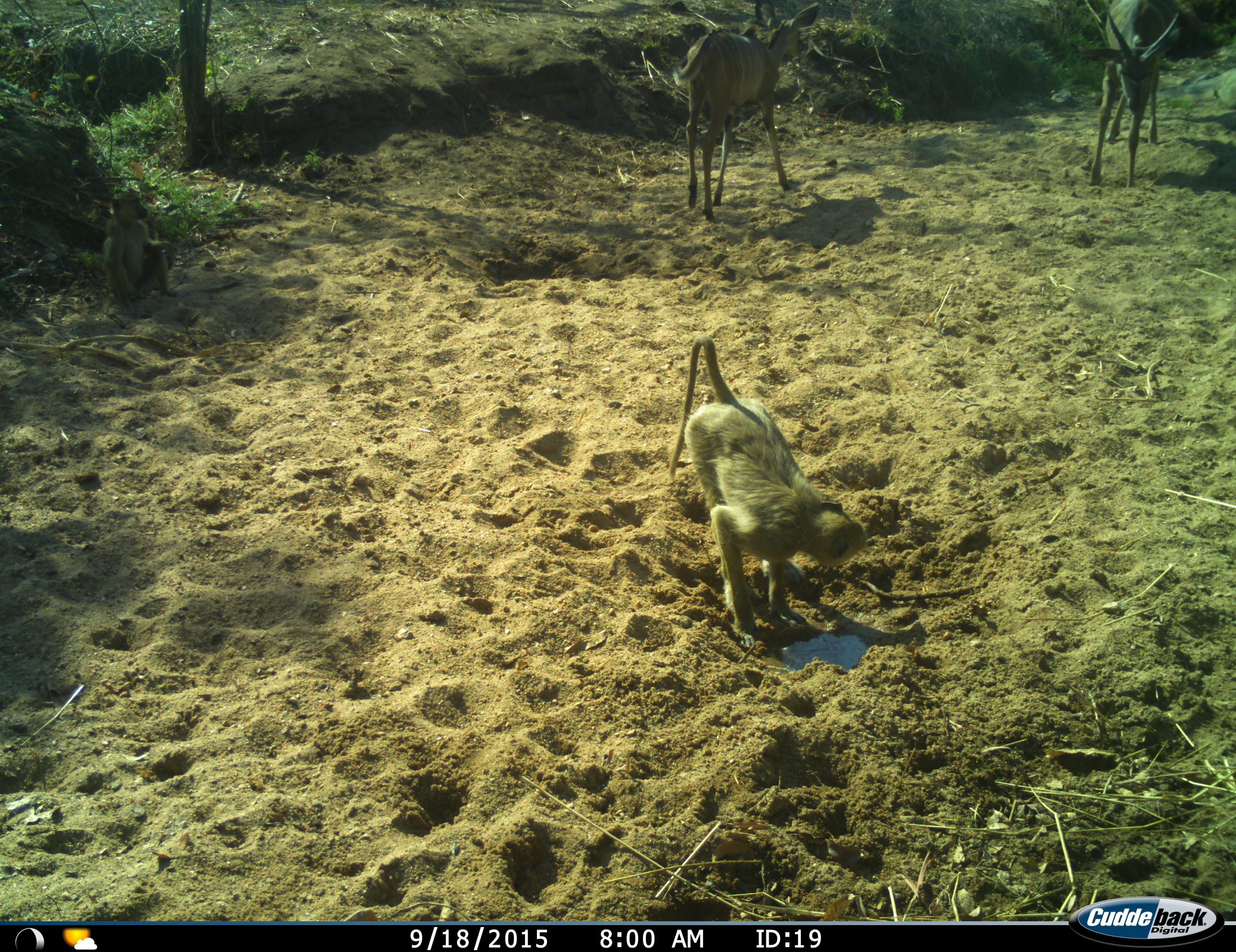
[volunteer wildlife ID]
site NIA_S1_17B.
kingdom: Animalia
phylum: Chordata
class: Mammalia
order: Primates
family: Cercopithecidae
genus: Papio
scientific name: Papio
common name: baboon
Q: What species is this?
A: Baboon (Papio).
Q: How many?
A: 1.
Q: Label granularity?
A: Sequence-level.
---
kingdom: Animalia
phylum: Chordata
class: Mammalia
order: Artiodactyla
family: Bovidae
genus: Tragelaphus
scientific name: Tragelaphus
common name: kudu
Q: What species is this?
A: Kudu (Tragelaphus).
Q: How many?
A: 2.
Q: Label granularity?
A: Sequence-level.